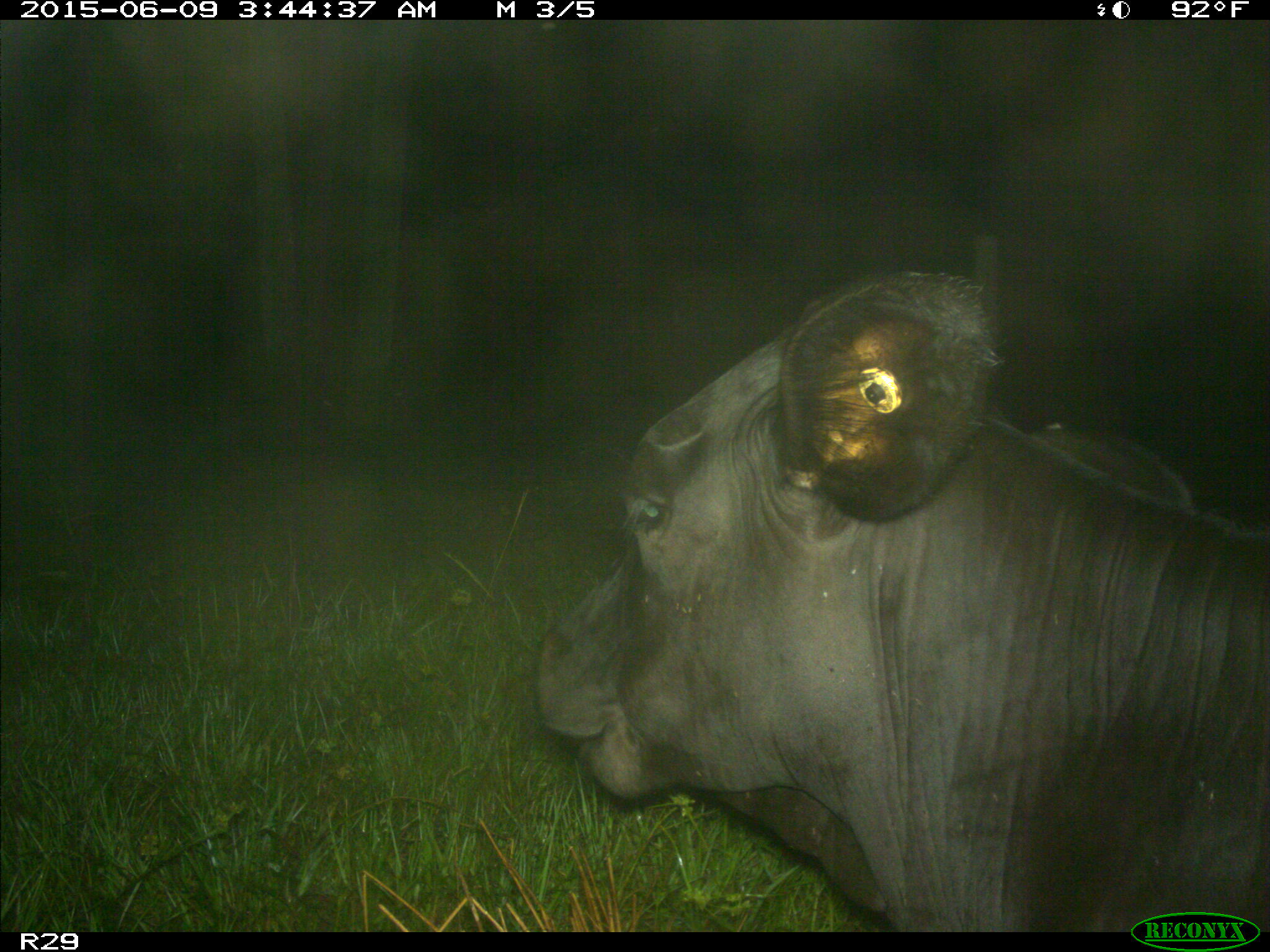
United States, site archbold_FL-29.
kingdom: Animalia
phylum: Chordata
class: Mammalia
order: Artiodactyla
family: Bovidae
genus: Bos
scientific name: Bos taurus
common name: domestic cow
Bos taurus (domestic cow).